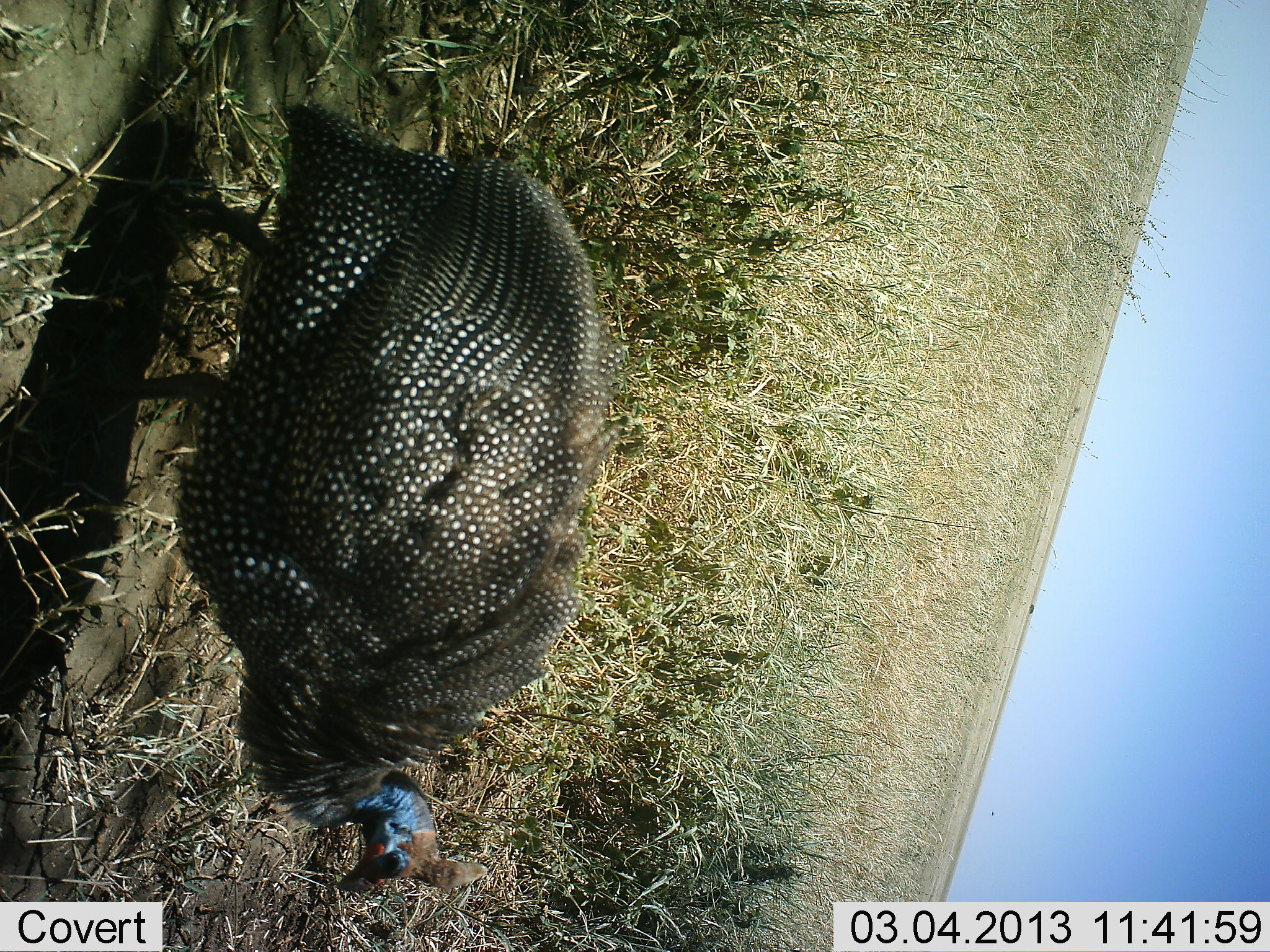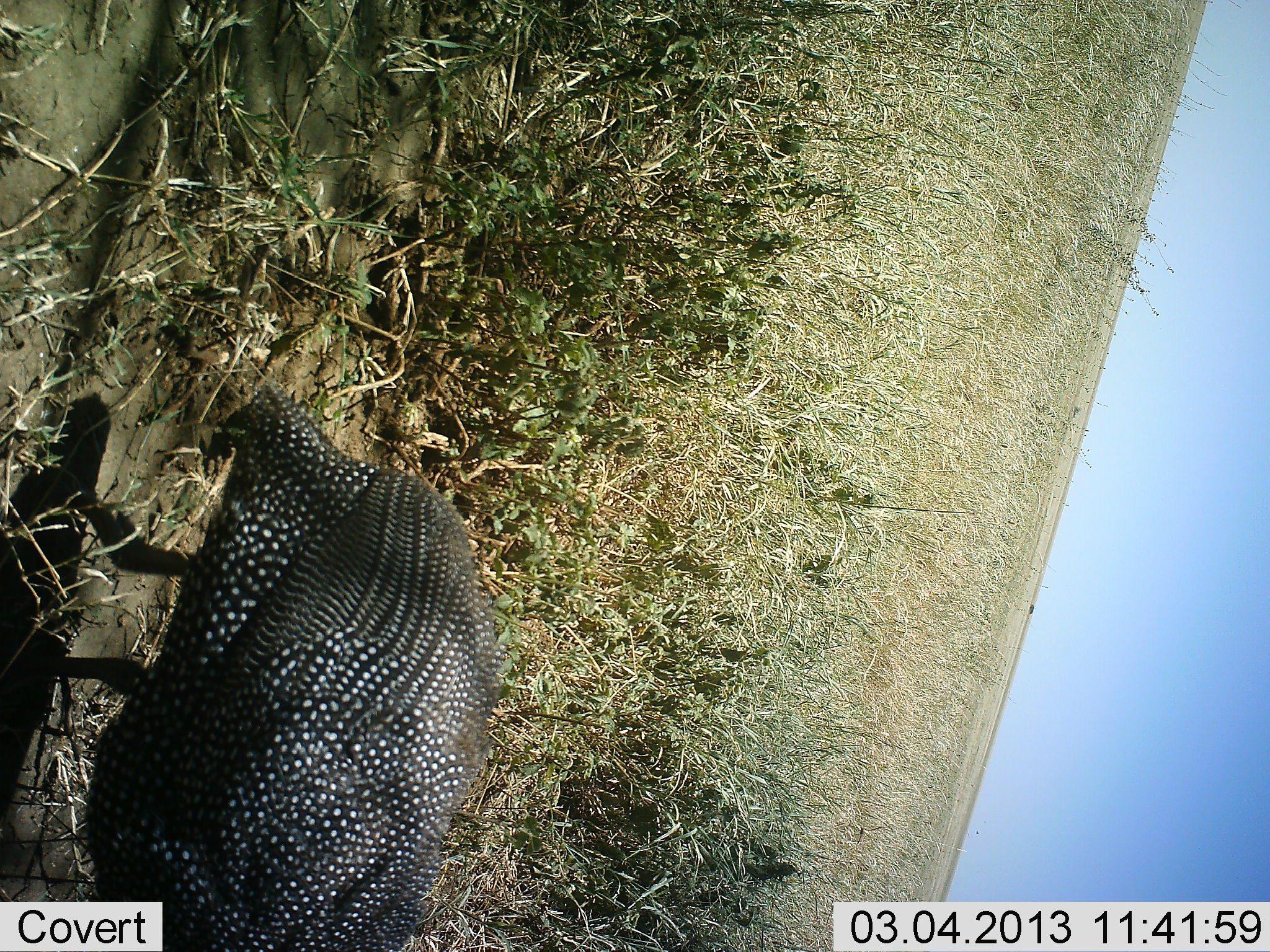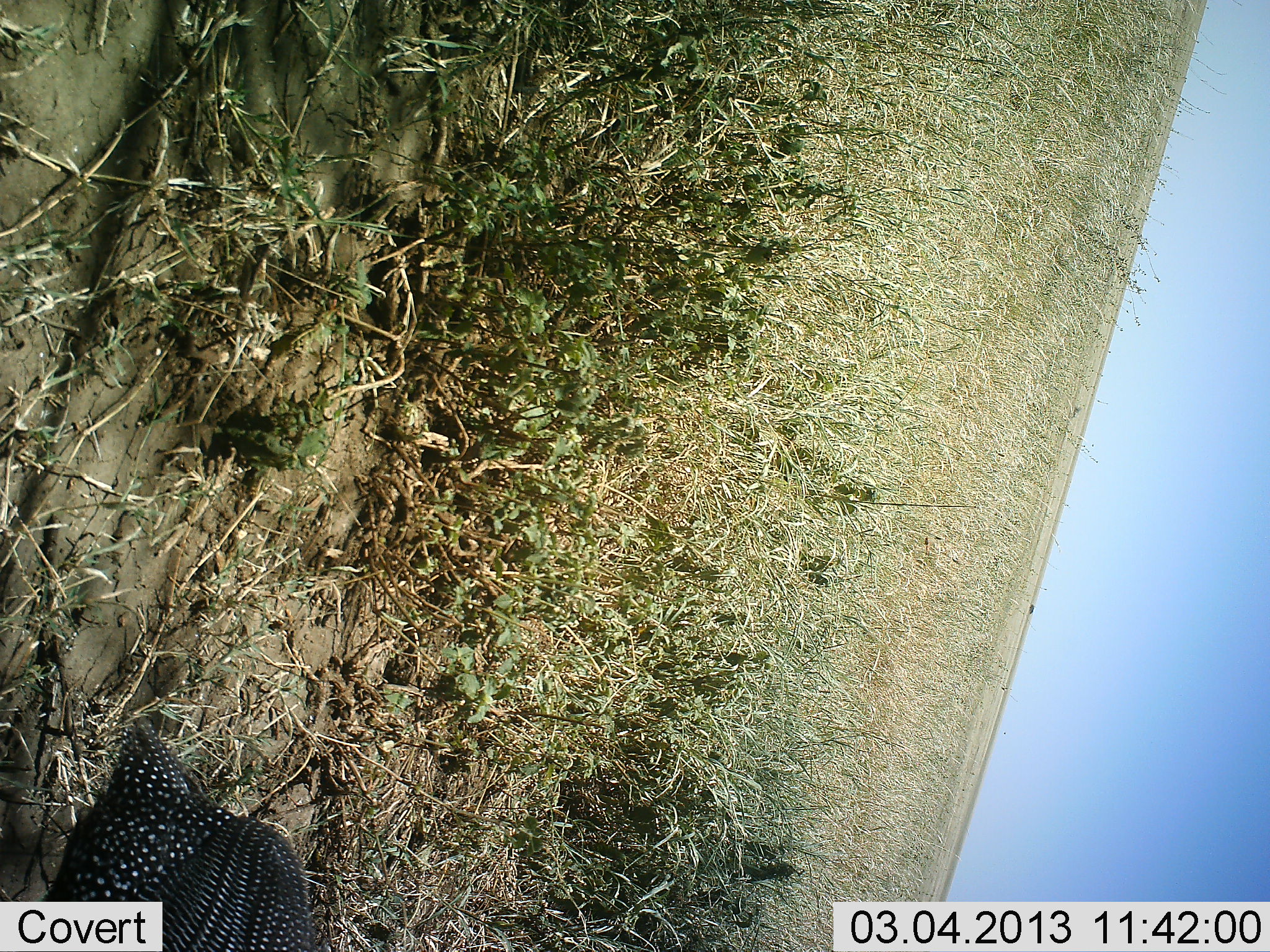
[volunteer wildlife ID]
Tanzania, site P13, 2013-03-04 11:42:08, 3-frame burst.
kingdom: Animalia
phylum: Chordata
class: Aves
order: Galliformes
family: Numididae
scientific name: Numididae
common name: guinea fowl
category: guineafowl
Guineafowl (guinea fowl) (Numididae), count 1. Behavior (volunteer vote fractions): standing 5%, resting 3%, moving 92%, interacting 3%. Young present (vote fraction): 3%. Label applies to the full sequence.